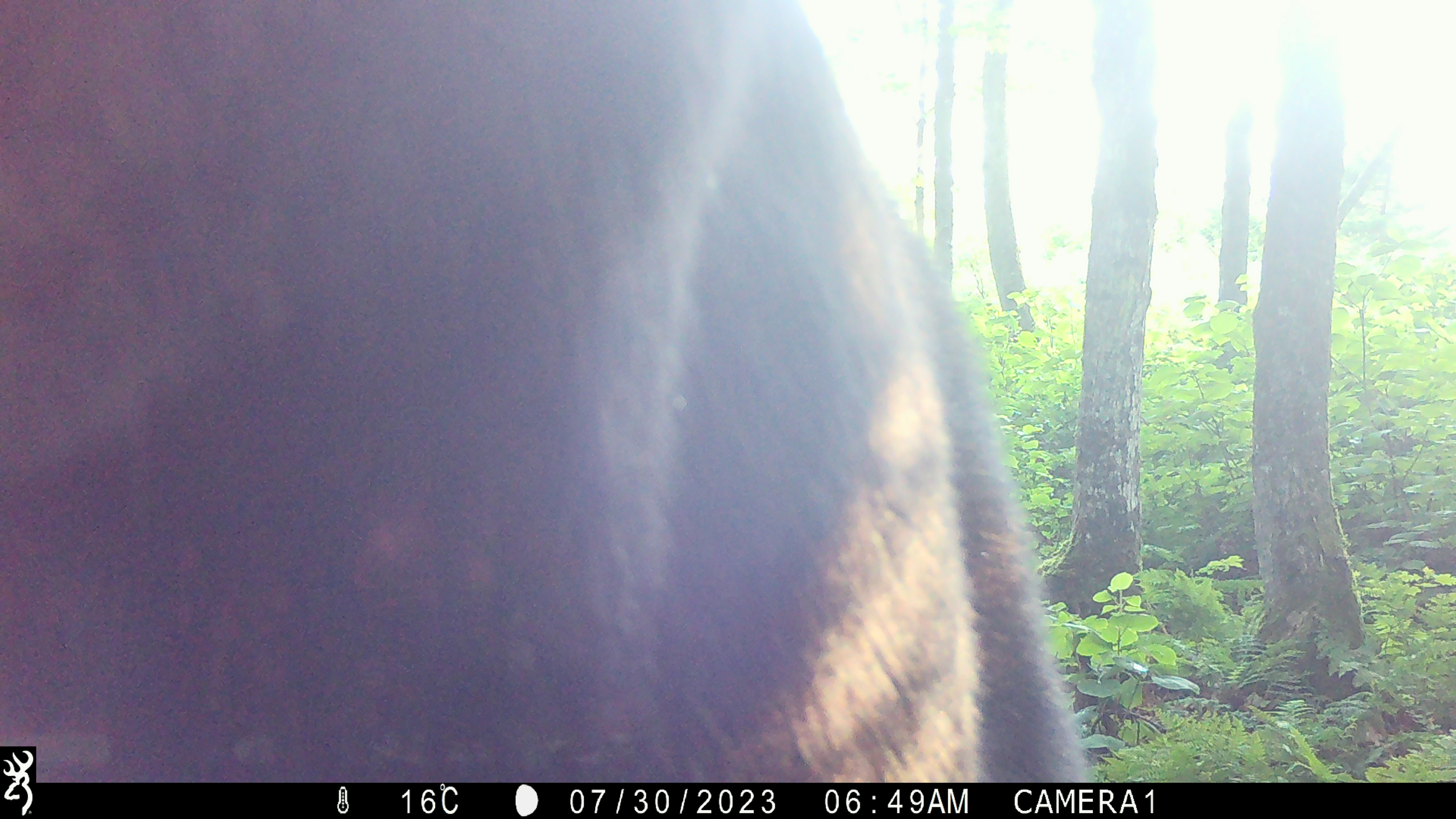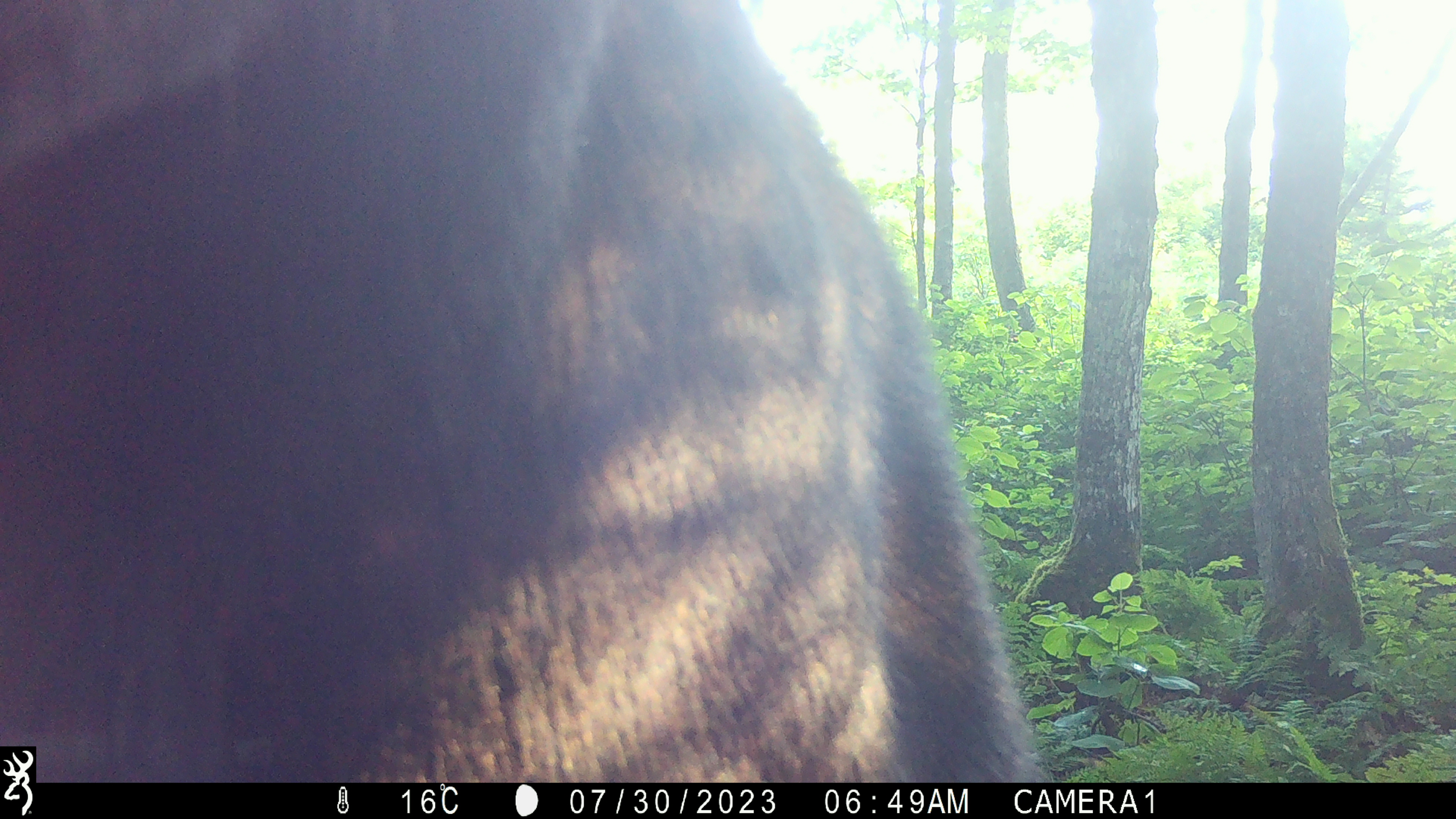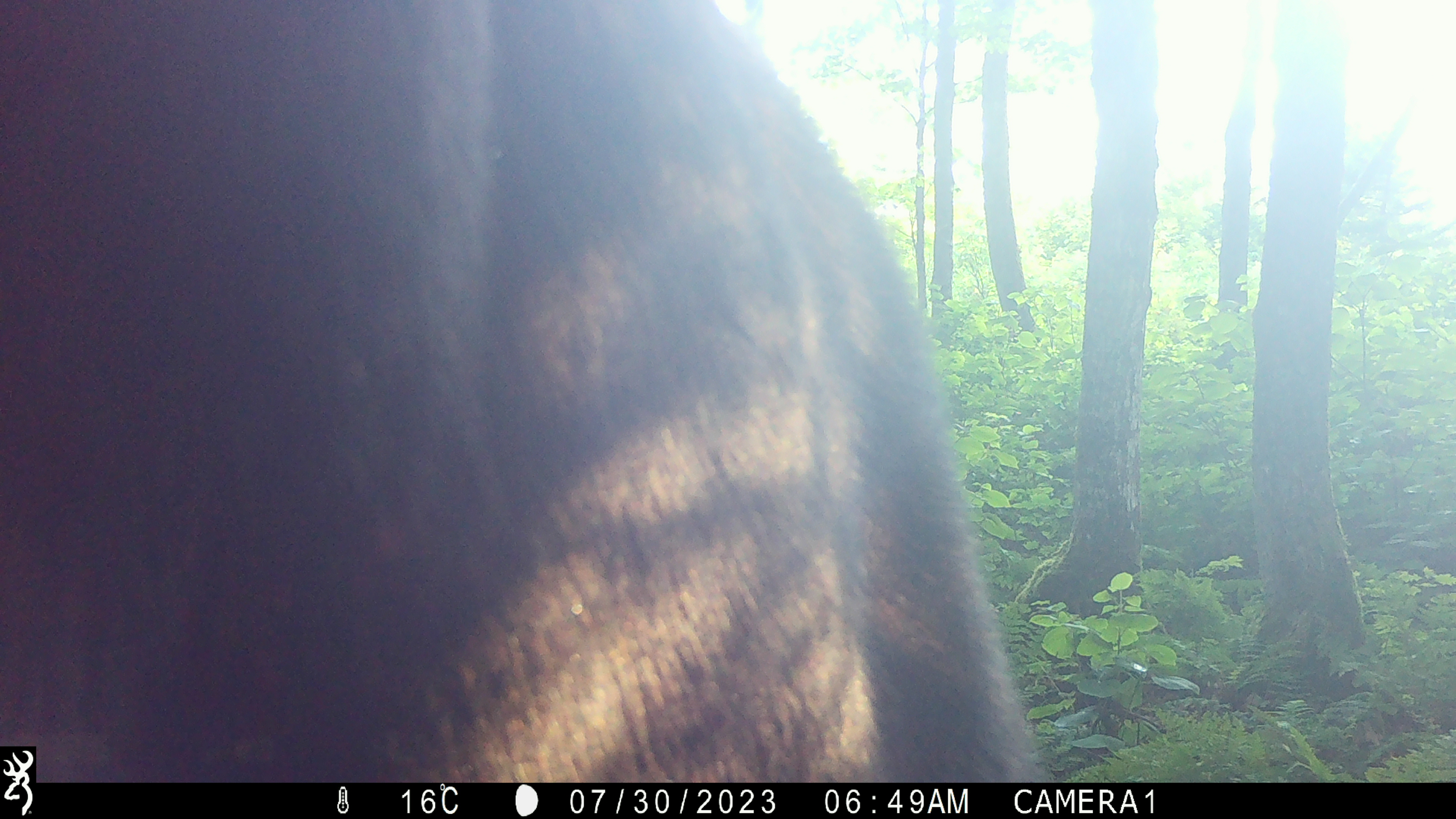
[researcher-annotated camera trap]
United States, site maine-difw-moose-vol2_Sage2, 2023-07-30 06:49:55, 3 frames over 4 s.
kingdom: Animalia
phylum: Chordata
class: Mammalia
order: Artiodactyla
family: Cervidae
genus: Alces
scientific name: Alces alces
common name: moose